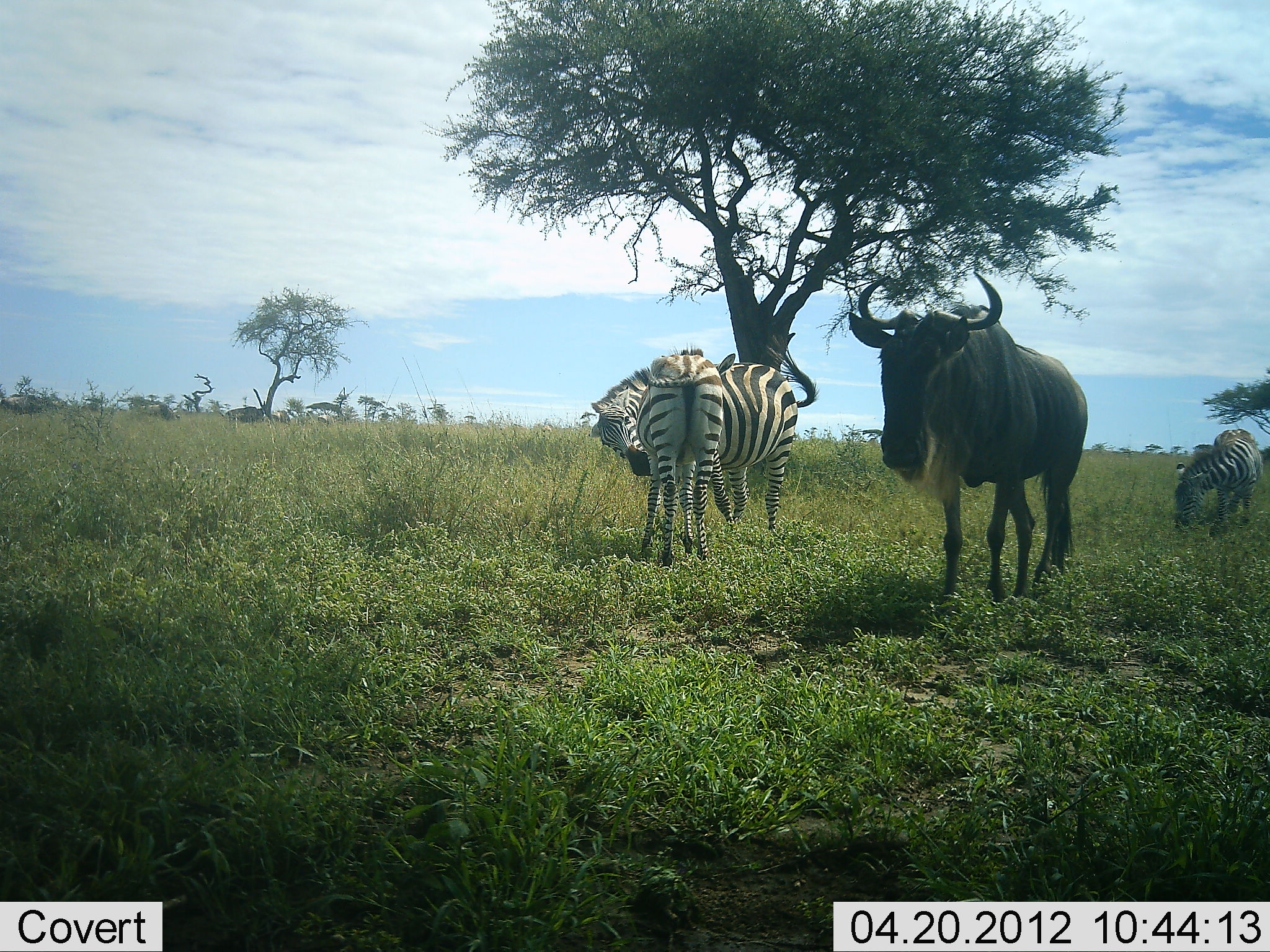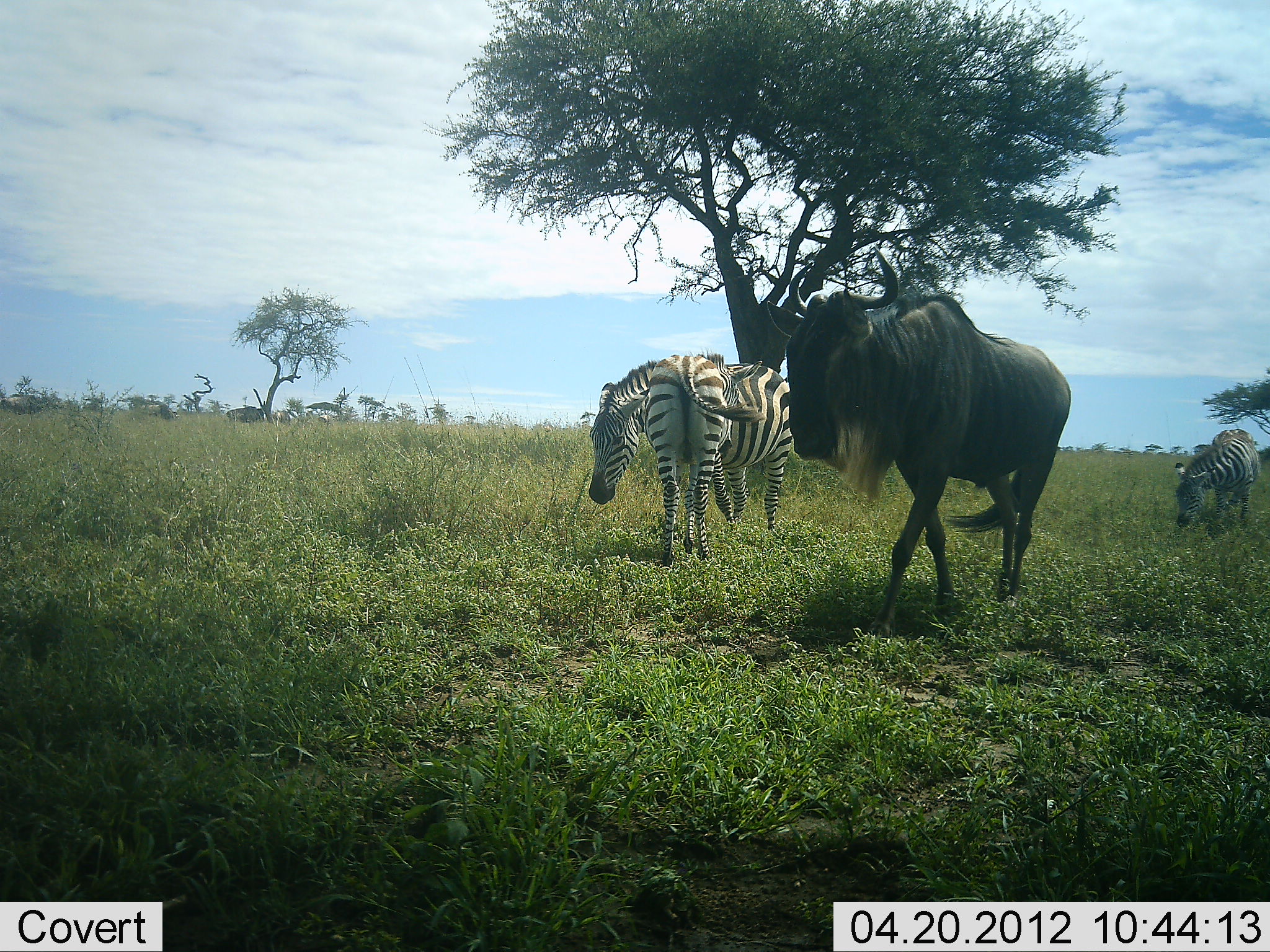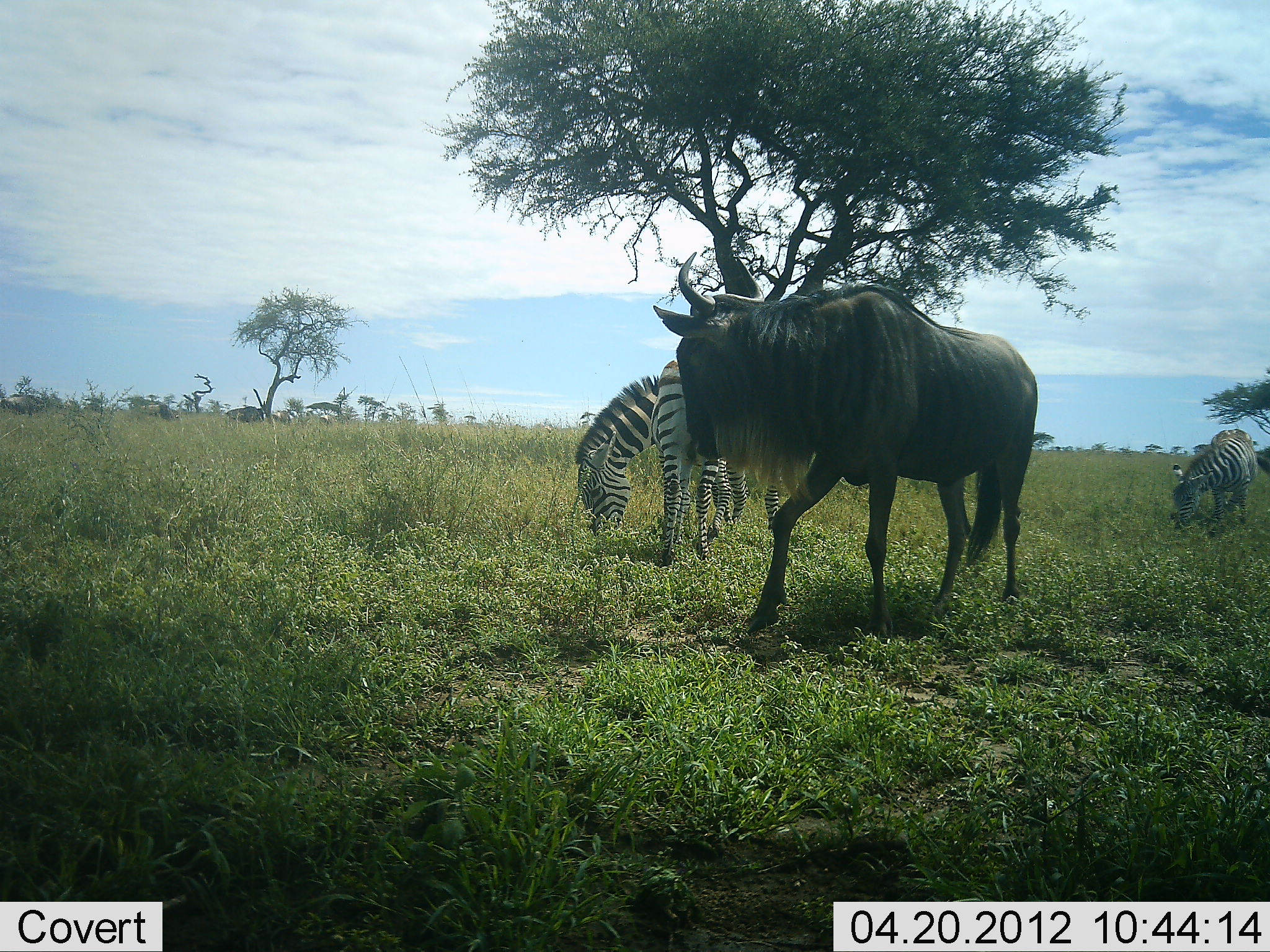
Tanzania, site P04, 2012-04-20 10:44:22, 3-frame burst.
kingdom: Animalia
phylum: Chordata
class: Mammalia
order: Artiodactyla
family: Bovidae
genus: Connochaetes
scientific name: Connochaetes taurinus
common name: blue wildebeest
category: wildebeest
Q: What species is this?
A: Wildebeest (blue wildebeest) (Connochaetes taurinus).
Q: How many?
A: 1.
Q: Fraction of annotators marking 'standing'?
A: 19%.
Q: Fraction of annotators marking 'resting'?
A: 0%.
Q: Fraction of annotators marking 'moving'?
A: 88%.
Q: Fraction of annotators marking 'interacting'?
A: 0%.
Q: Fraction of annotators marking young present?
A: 0%.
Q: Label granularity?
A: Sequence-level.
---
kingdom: Animalia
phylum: Chordata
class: Mammalia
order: Perissodactyla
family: Equidae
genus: Equus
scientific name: Equus quagga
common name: plains zebra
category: zebra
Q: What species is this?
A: Zebra (plains zebra) (Equus quagga).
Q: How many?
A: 3.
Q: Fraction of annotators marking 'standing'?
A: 37%.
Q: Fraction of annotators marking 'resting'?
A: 0%.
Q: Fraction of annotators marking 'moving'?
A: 4%.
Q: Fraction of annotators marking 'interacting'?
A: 15%.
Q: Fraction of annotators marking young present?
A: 0%.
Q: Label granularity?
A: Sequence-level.